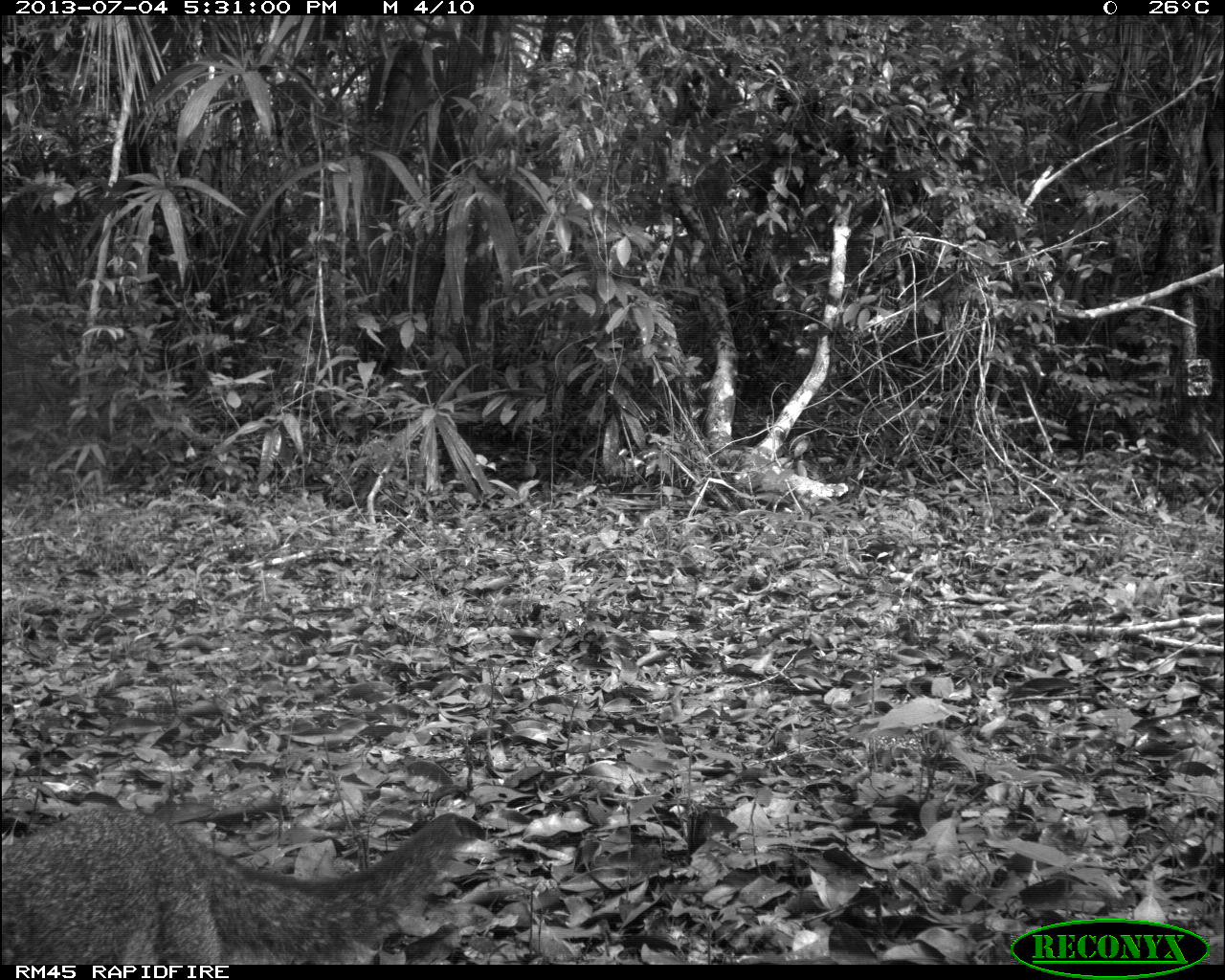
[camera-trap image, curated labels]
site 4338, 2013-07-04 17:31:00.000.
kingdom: Animalia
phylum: Chordata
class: Mammalia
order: Carnivora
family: Canidae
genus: Urocyon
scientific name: Urocyon cinereoargenteus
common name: gray fox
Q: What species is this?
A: Urocyon cinereoargenteus (gray fox).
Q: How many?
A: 1.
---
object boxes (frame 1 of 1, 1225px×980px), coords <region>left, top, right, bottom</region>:
urocyon cinereoargenteus: <region>0, 808, 492, 961</region>